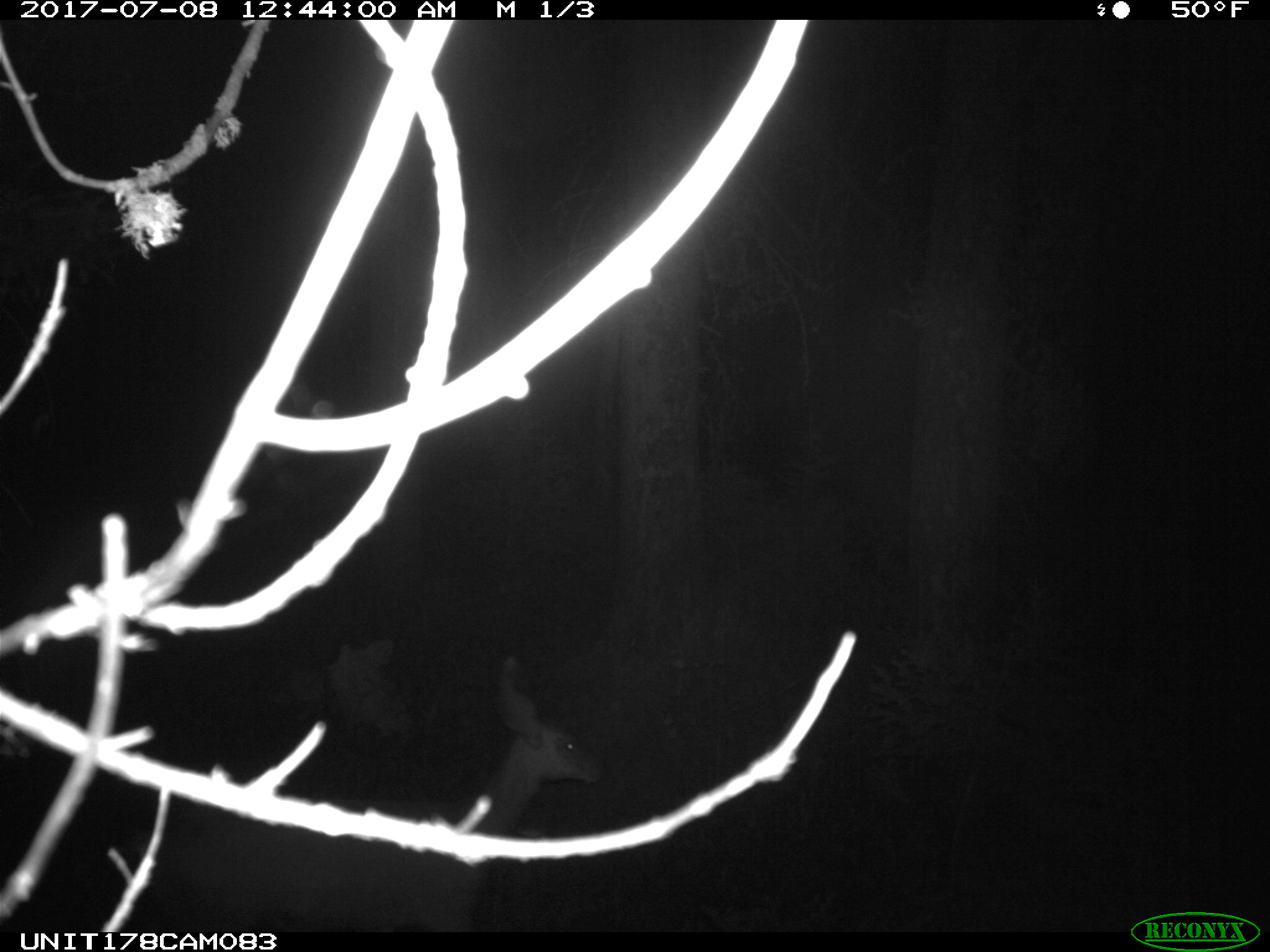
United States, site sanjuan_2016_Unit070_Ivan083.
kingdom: Animalia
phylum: Chordata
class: Mammalia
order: Artiodactyla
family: Cervidae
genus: Odocoileus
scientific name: Odocoileus hemionus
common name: mule deer